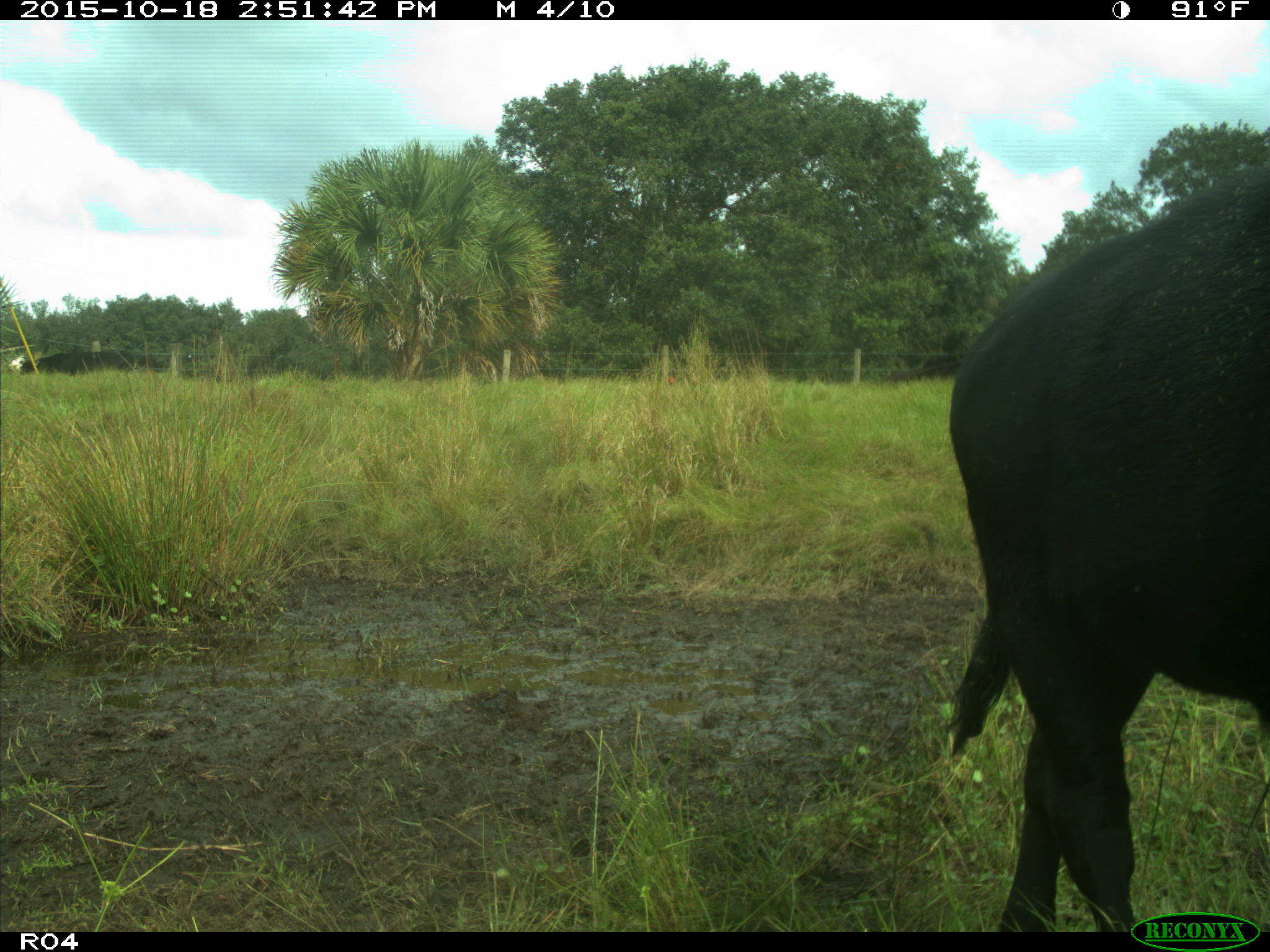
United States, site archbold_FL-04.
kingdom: Animalia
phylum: Chordata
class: Mammalia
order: Artiodactyla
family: Bovidae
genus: Bos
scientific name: Bos taurus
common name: domestic cow